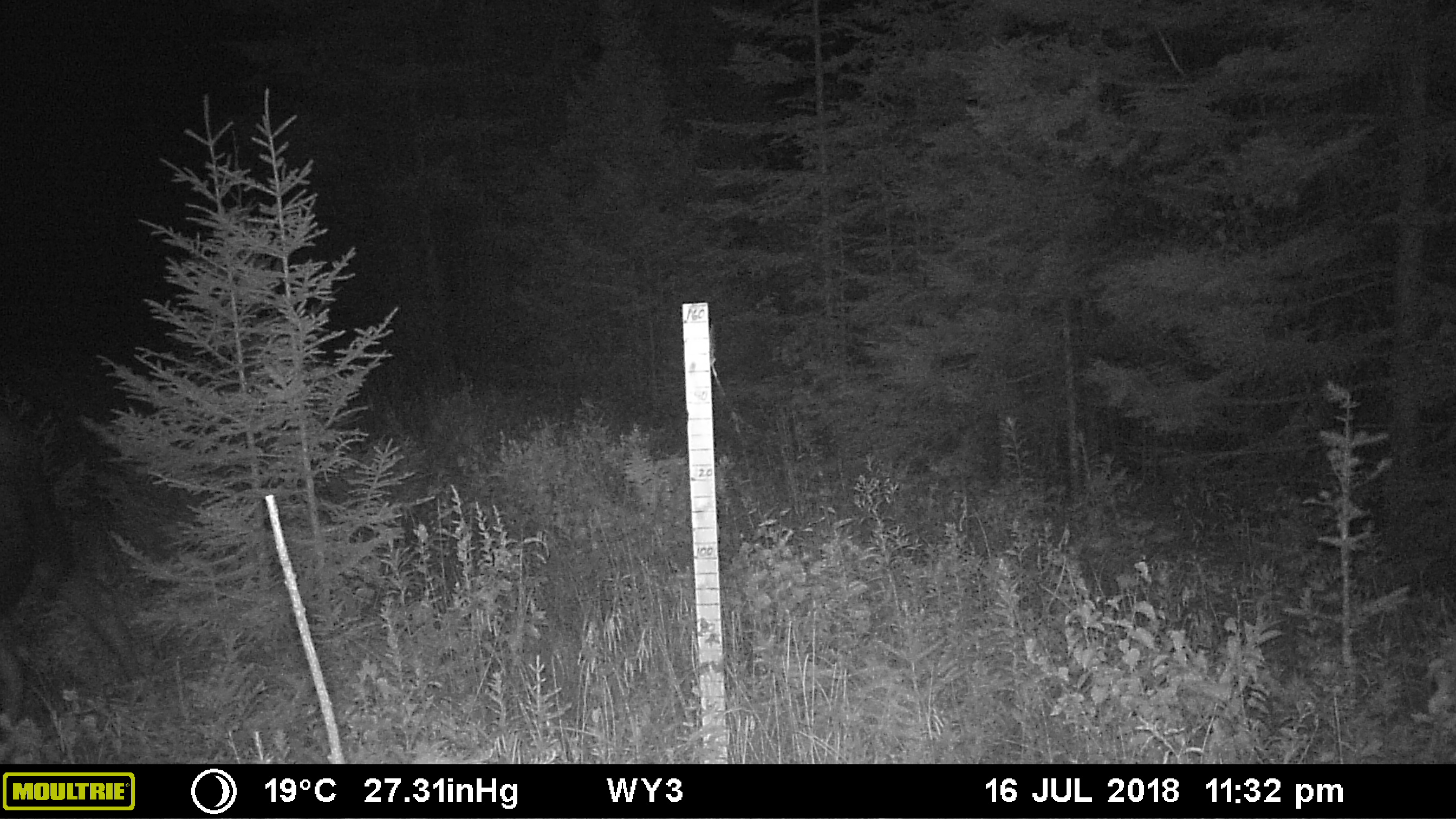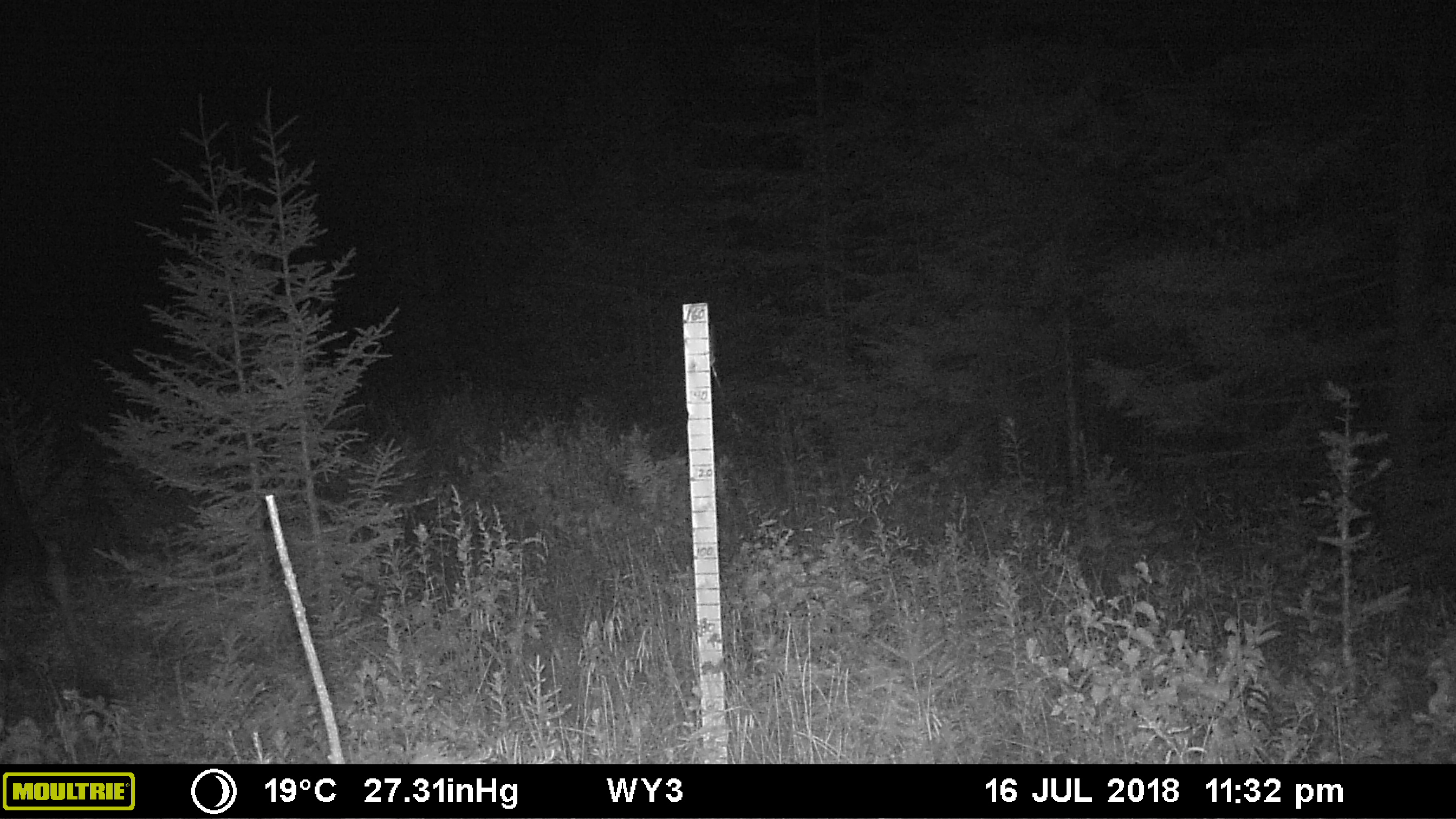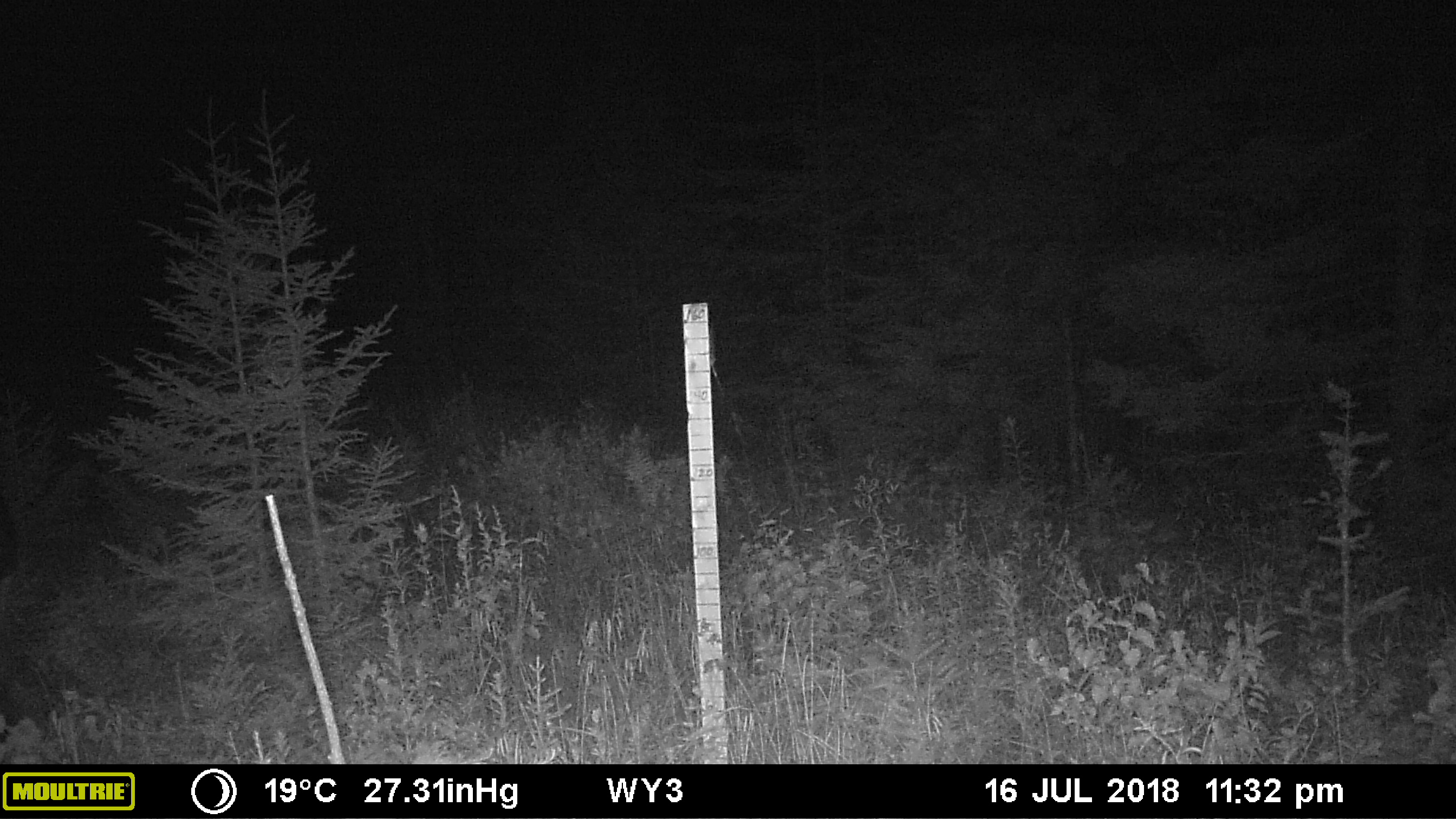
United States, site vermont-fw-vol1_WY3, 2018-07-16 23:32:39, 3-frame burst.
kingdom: Animalia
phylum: Chordata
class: Mammalia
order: Artiodactyla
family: Cervidae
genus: Alces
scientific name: Alces alces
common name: moose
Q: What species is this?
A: Moose (Alces alces).